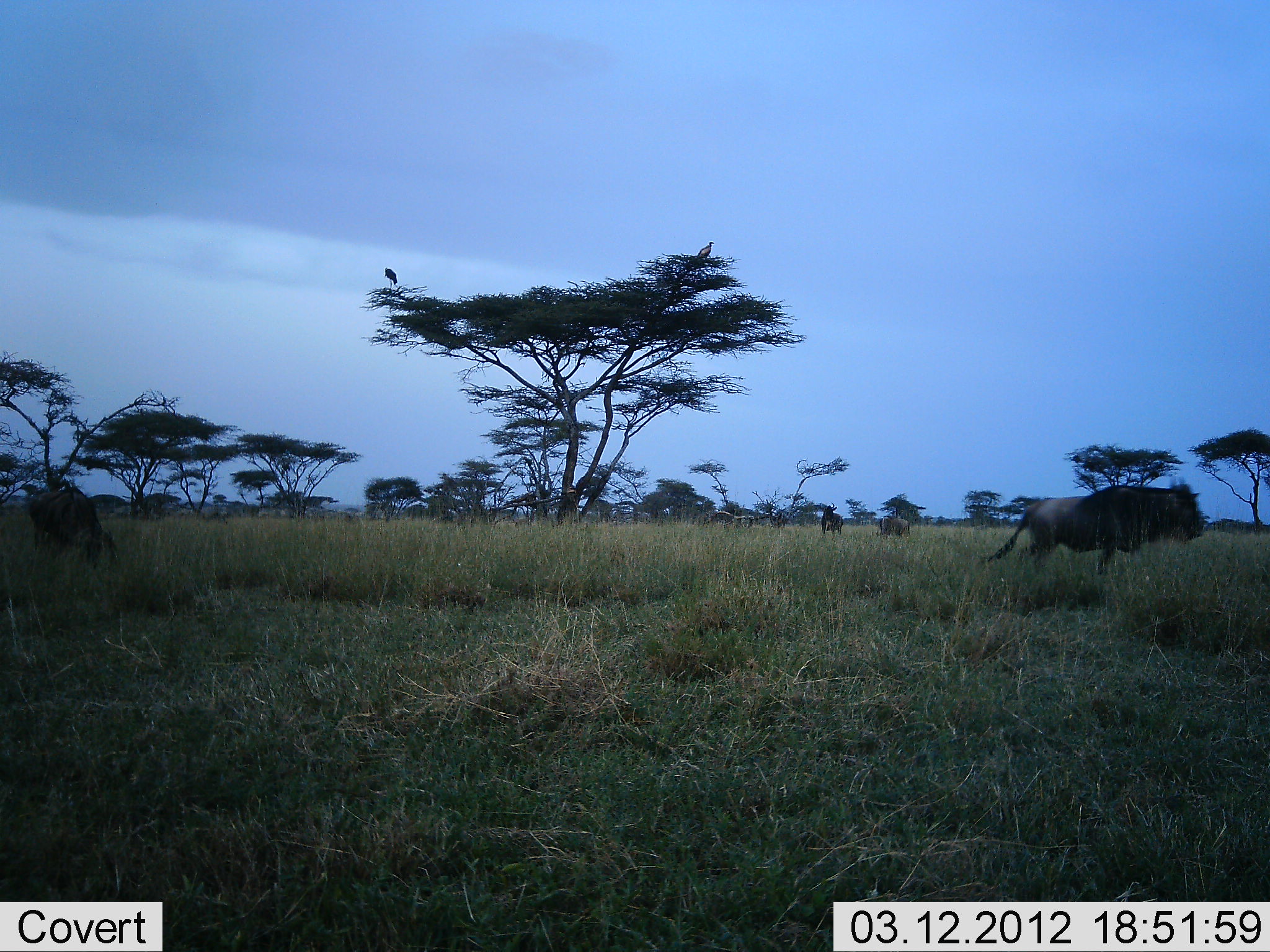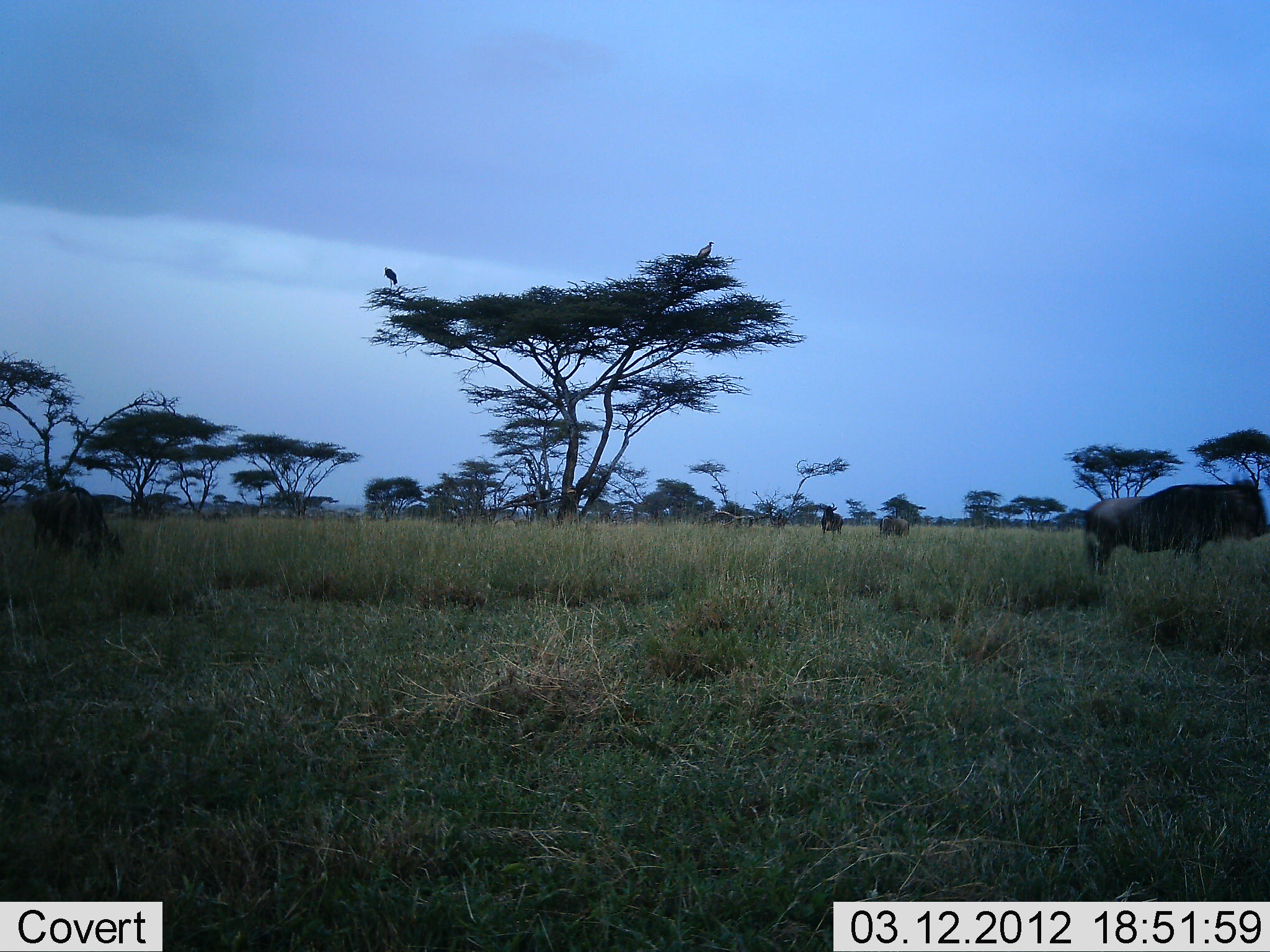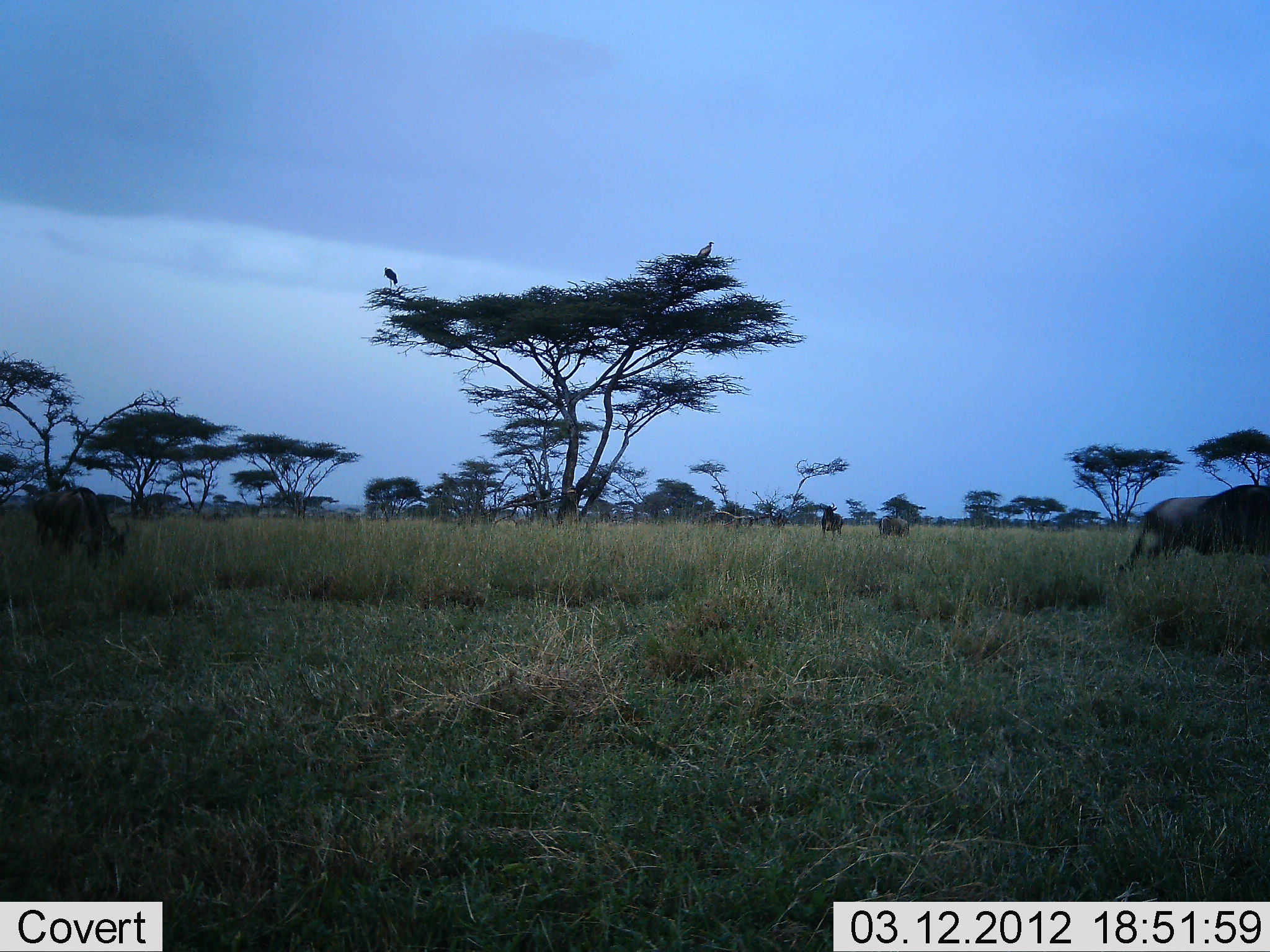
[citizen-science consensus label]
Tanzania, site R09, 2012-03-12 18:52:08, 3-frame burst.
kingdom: Animalia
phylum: Chordata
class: Aves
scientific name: Aves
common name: bird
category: otherbird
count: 2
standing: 46%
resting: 54%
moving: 0%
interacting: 0%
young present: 0%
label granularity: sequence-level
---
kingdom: Animalia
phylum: Chordata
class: Mammalia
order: Artiodactyla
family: Bovidae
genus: Connochaetes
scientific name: Connochaetes taurinus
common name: blue wildebeest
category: wildebeest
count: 3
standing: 43%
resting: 0%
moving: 57%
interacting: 0%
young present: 0%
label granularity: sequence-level